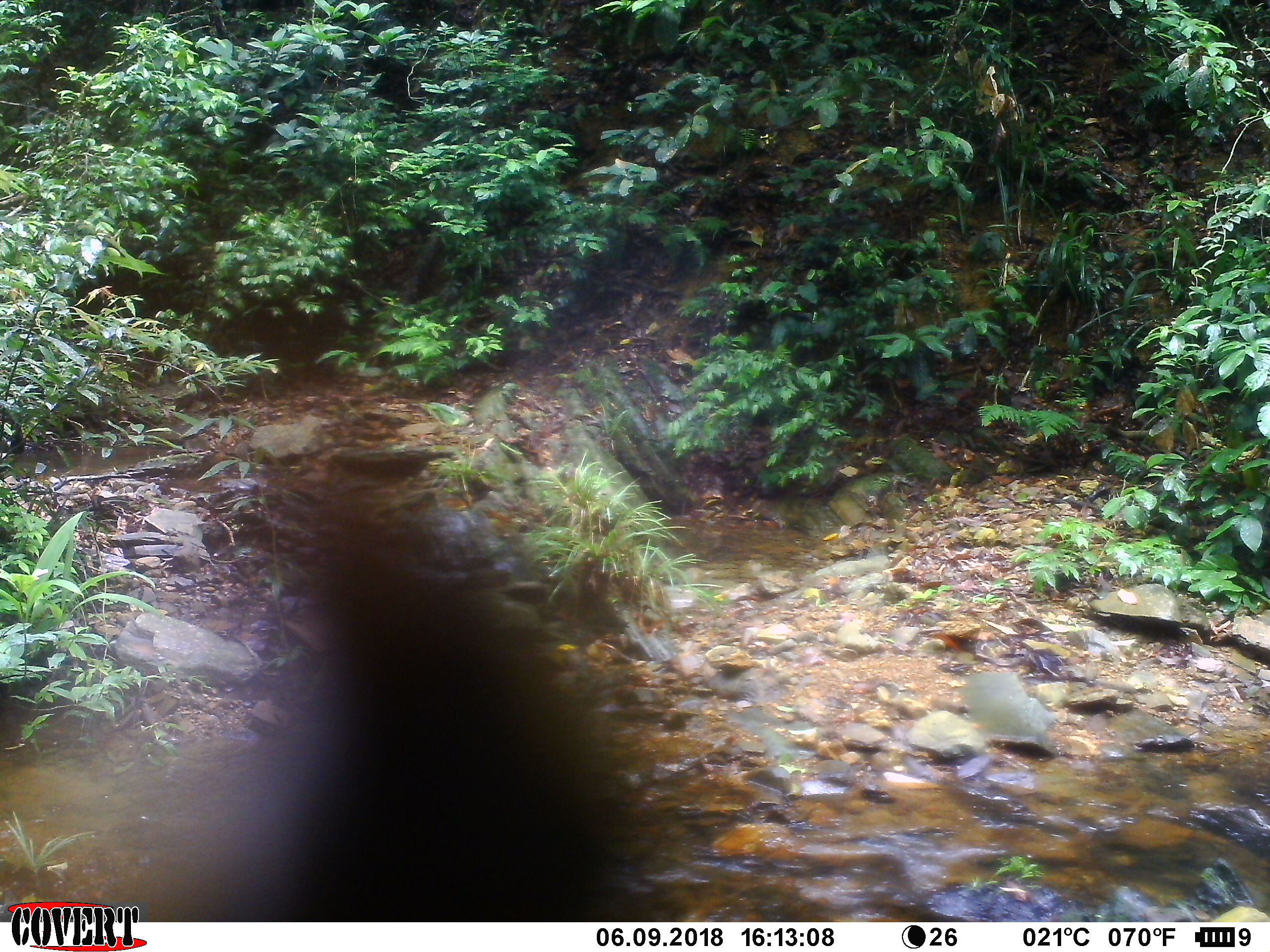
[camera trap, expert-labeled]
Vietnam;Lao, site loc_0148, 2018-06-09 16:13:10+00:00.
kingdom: Animalia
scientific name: Animalia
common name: animal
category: unidentified animal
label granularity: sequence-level